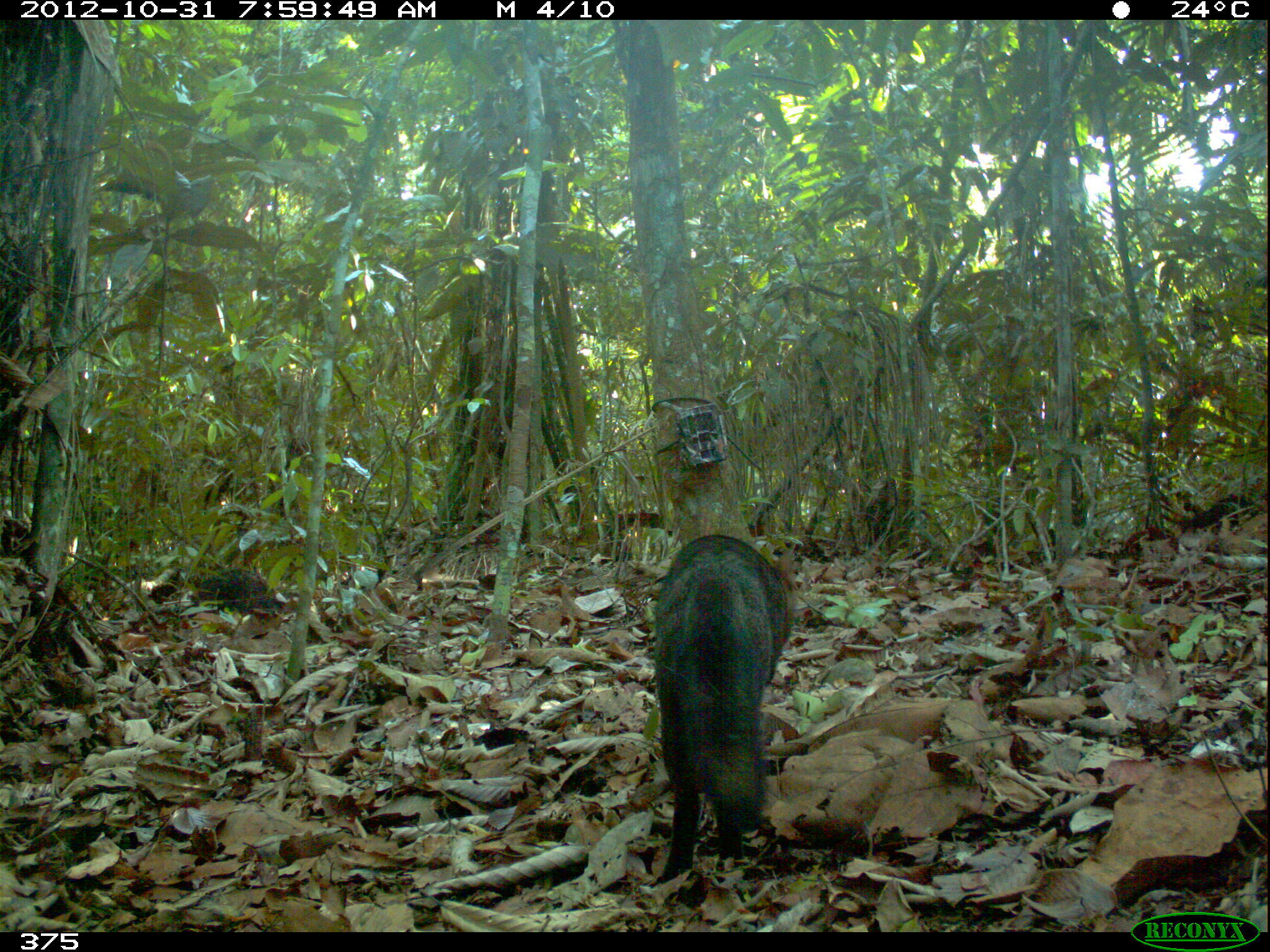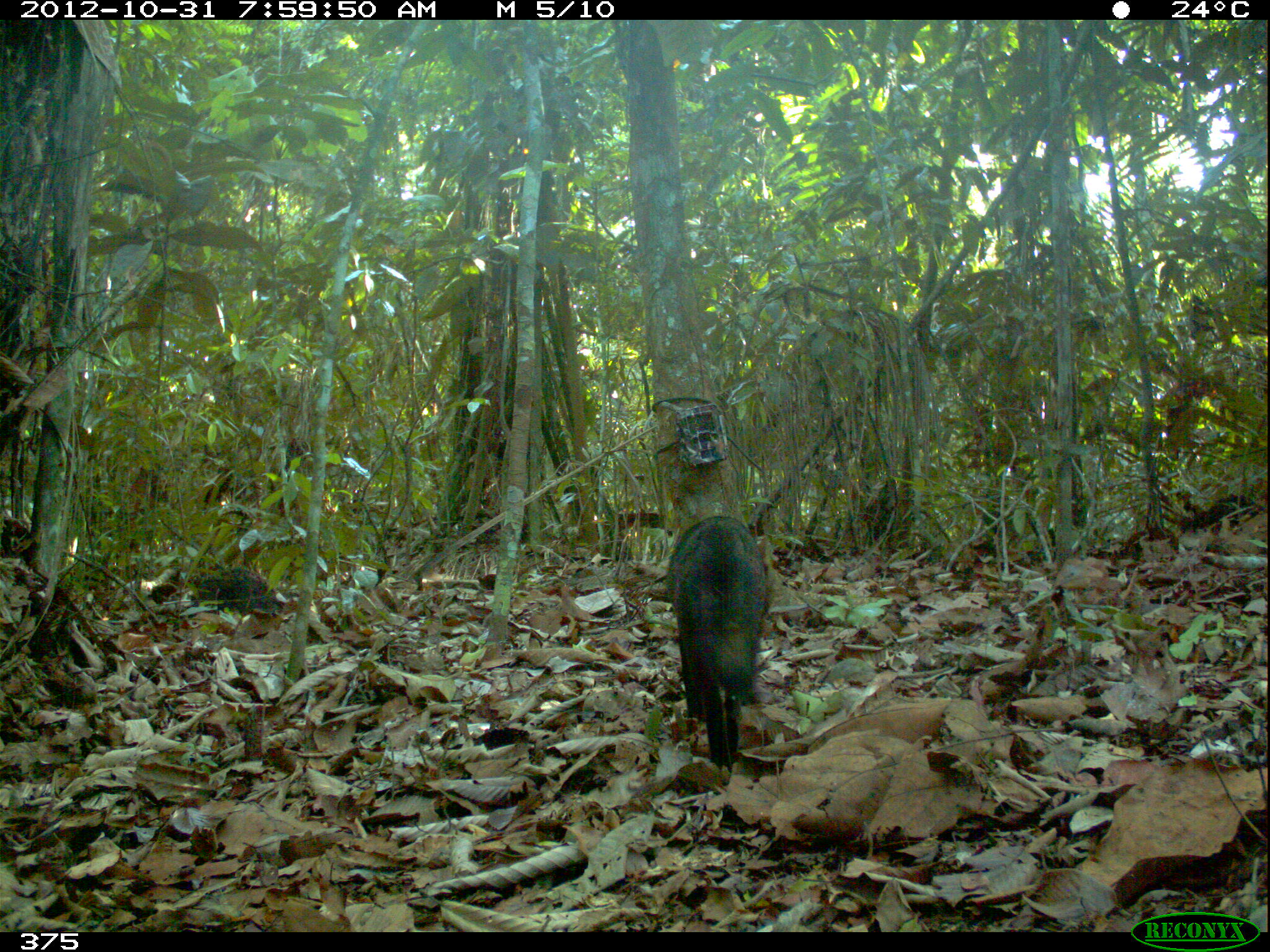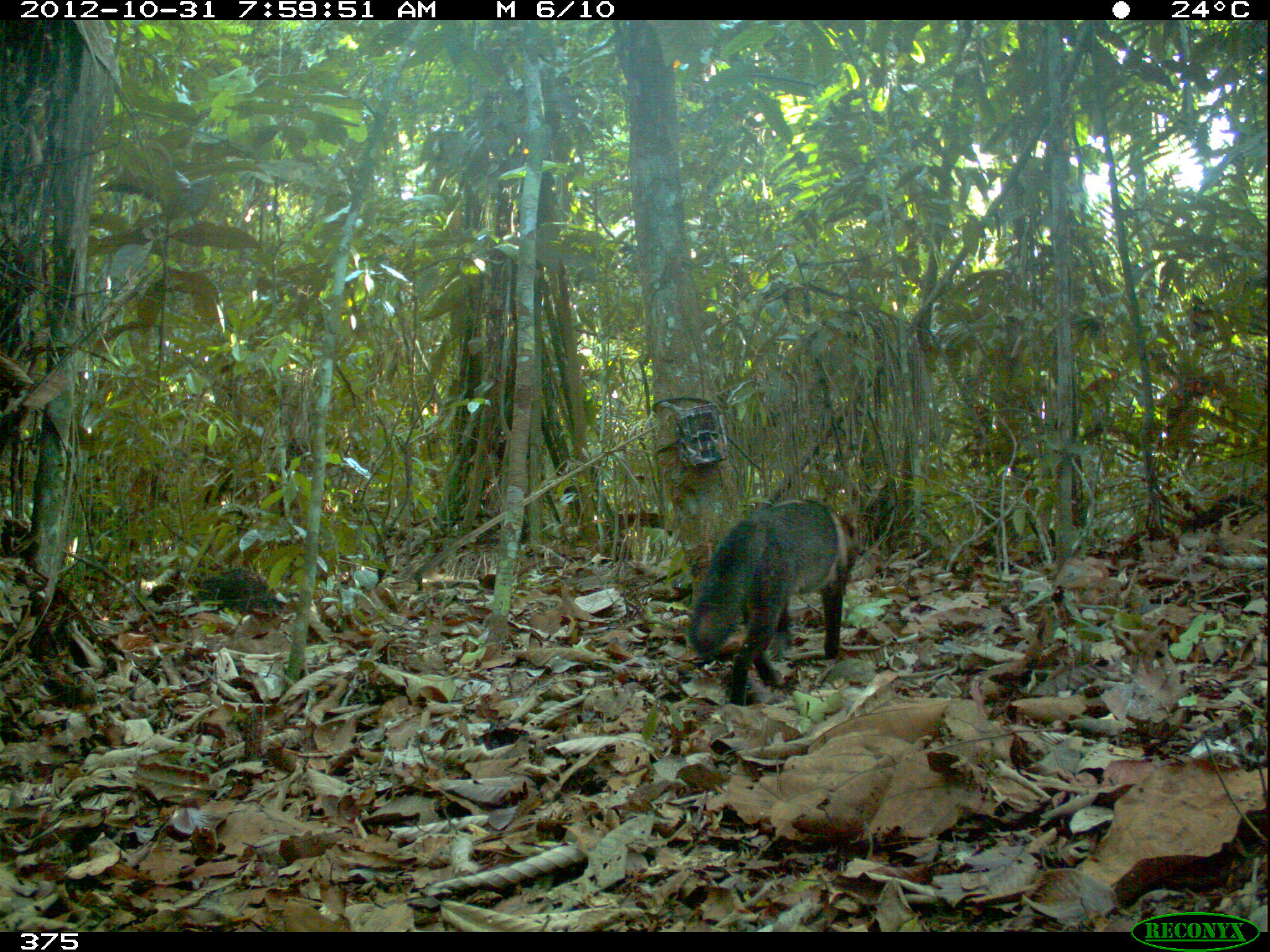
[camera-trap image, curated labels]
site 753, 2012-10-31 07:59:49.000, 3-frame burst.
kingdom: Animalia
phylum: Chordata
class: Mammalia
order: Carnivora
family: Canidae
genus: Atelocynus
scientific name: Atelocynus microtis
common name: short-eared dog